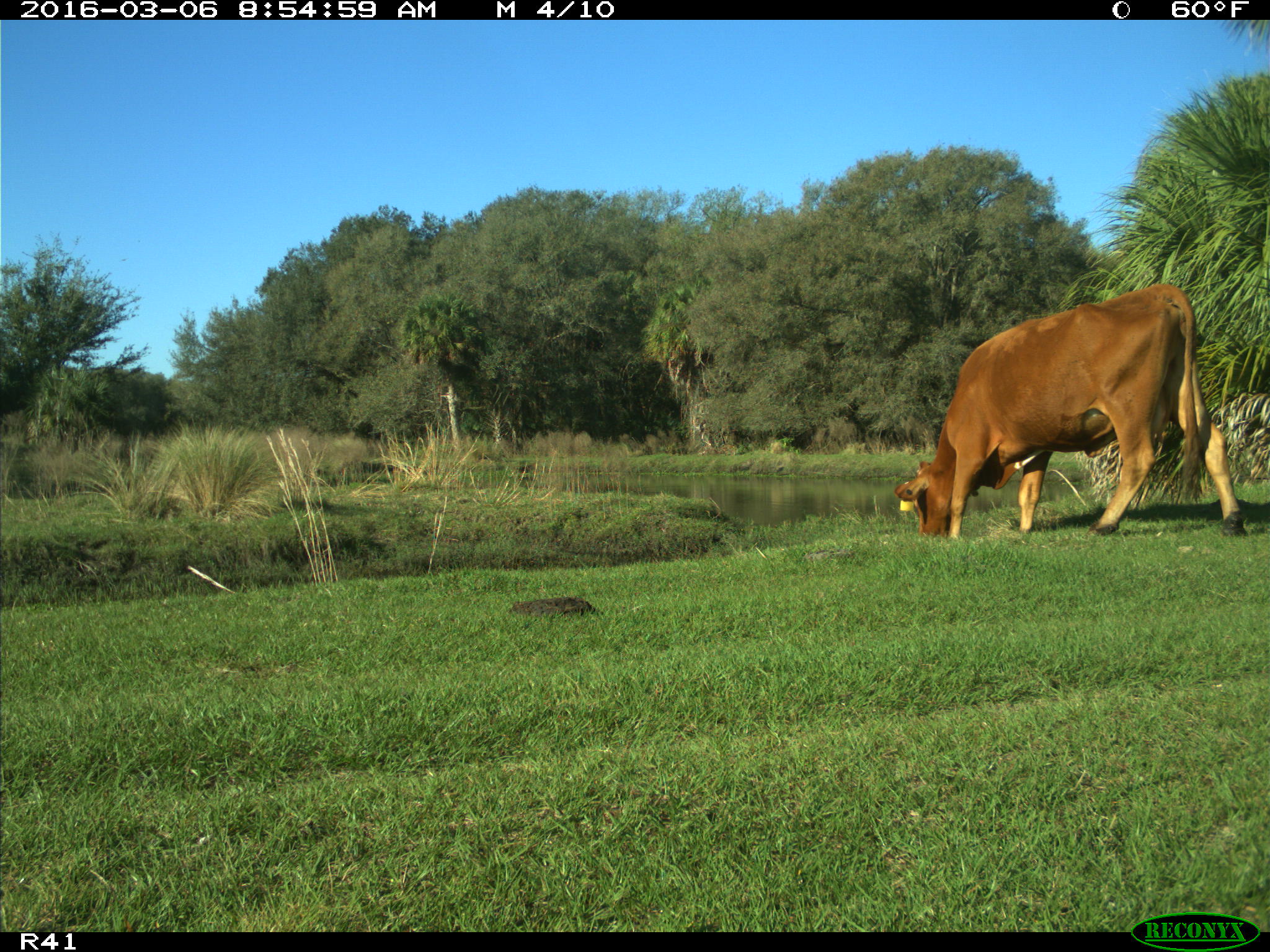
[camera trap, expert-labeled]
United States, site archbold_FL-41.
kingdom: Animalia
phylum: Chordata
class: Mammalia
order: Artiodactyla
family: Bovidae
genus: Bos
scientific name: Bos taurus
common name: domestic cow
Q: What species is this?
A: Bos taurus (domestic cow).